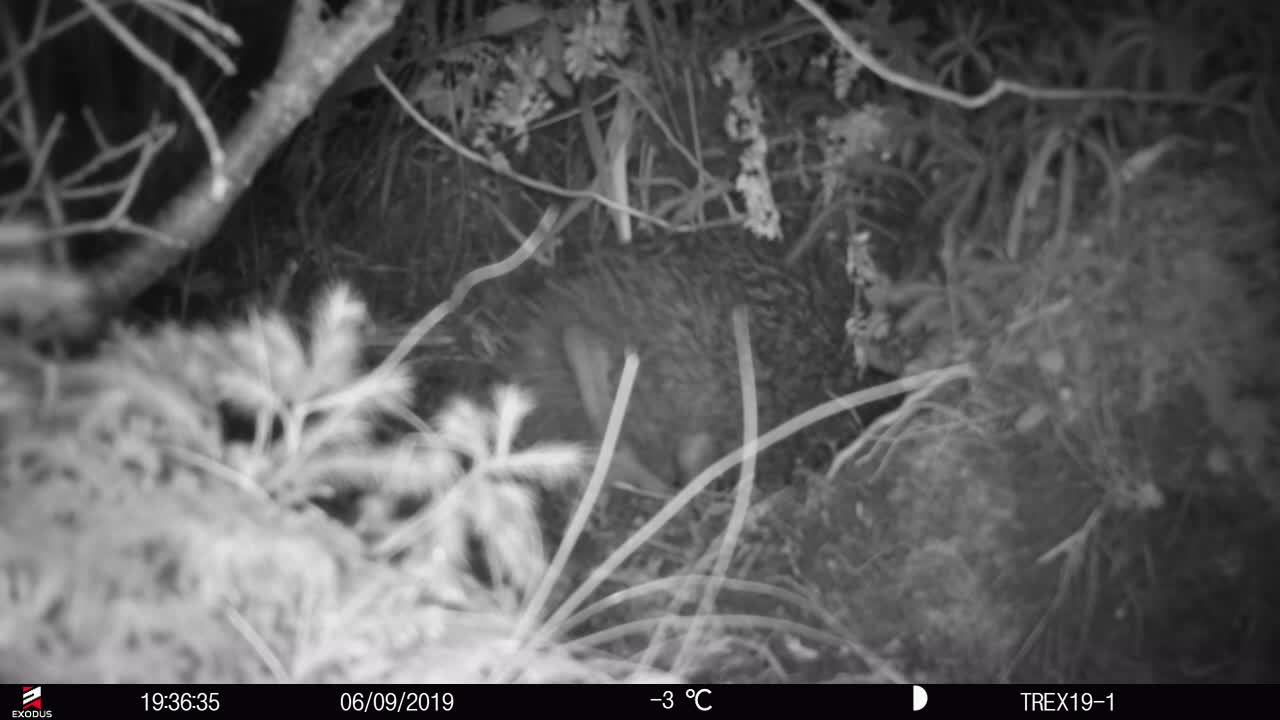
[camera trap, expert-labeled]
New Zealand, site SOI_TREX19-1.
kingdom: Animalia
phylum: Chordata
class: Aves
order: Apterygiformes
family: Apterygidae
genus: Apteryx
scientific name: Apteryx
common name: kiwi